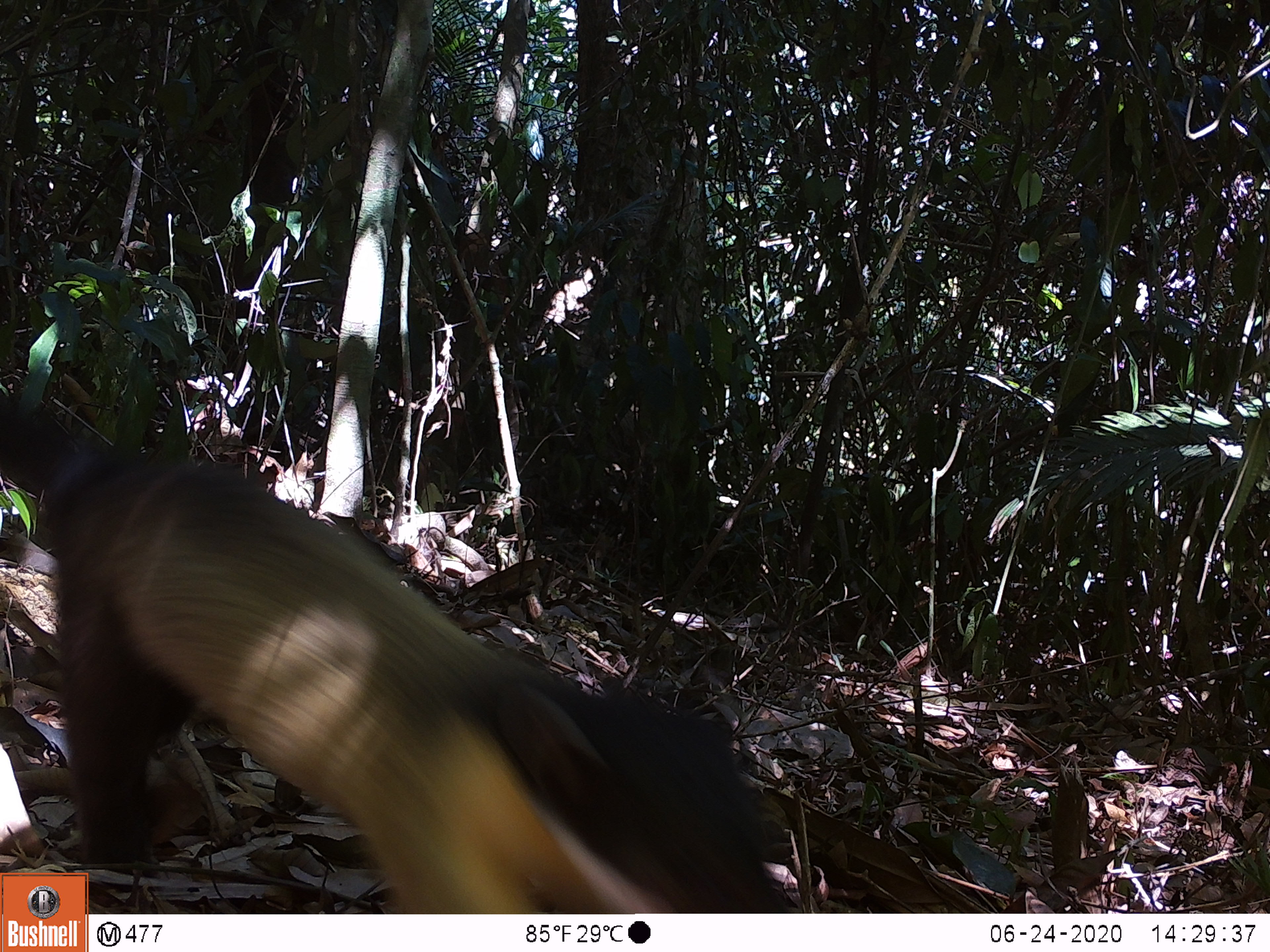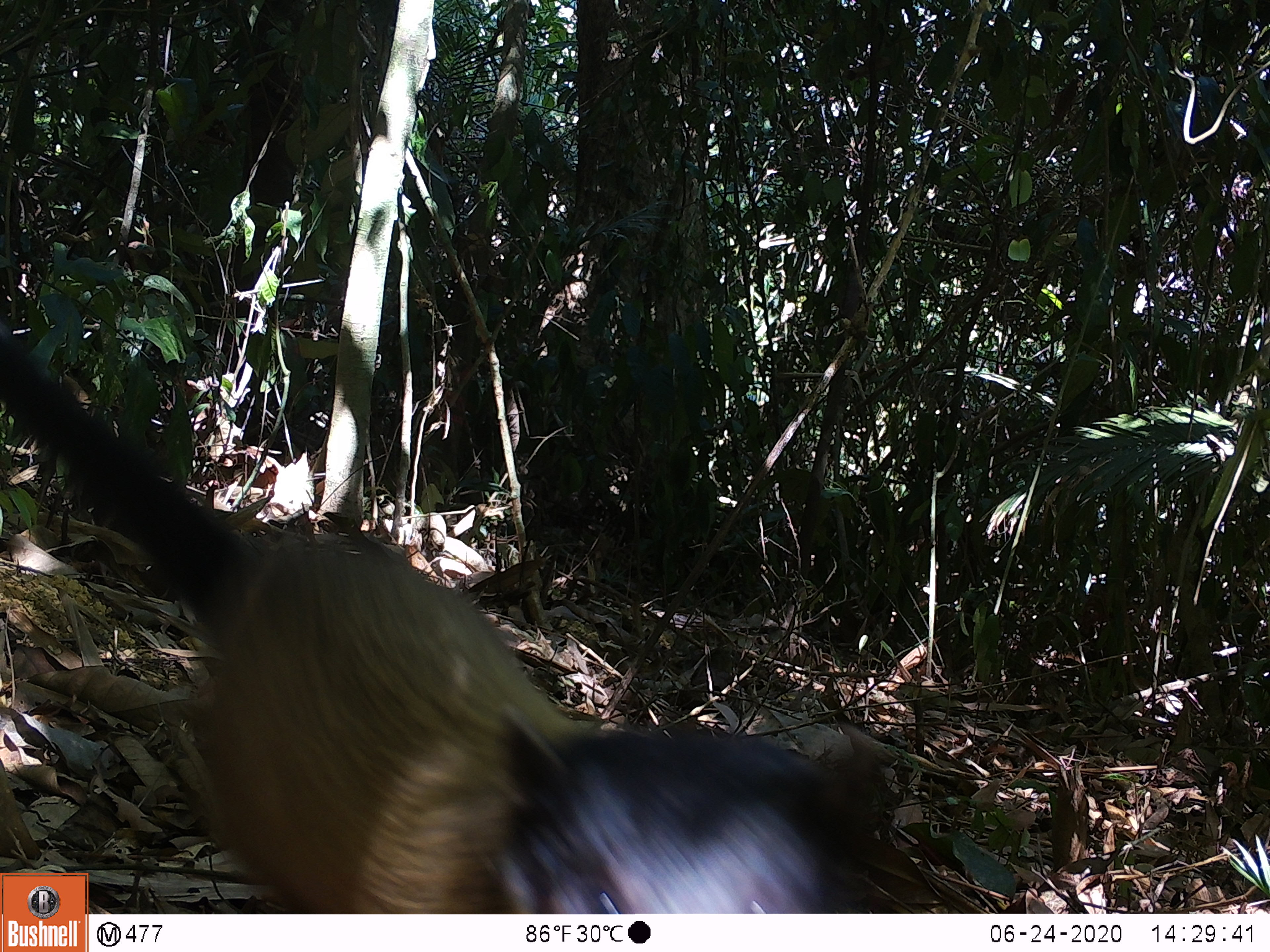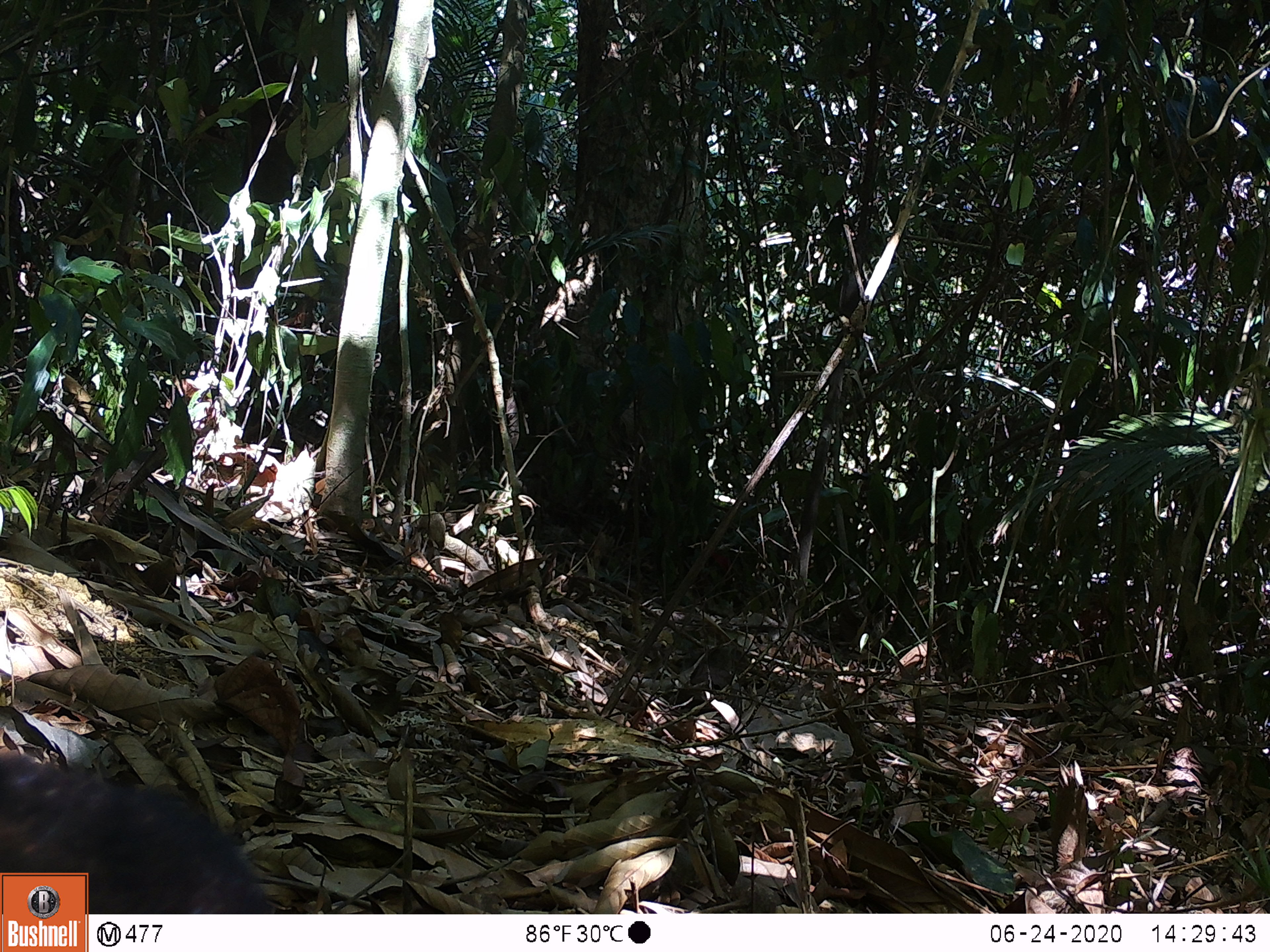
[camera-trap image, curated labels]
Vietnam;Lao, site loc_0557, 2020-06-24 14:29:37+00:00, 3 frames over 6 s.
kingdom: Animalia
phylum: Chordata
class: Mammalia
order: Carnivora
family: Mustelidae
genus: Martes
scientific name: Martes flavigula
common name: yellow-throated marten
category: yellow throated marten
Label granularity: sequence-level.